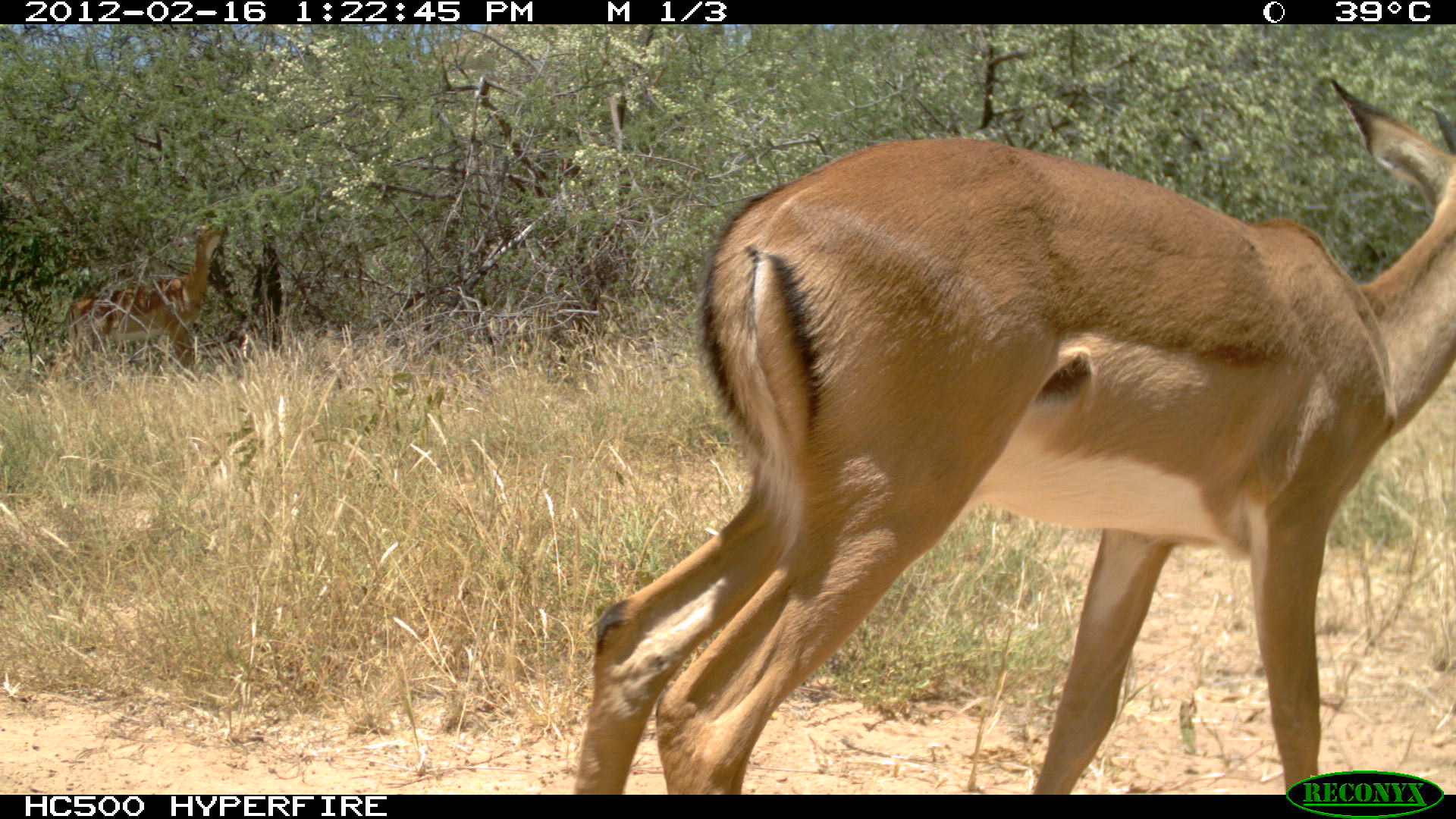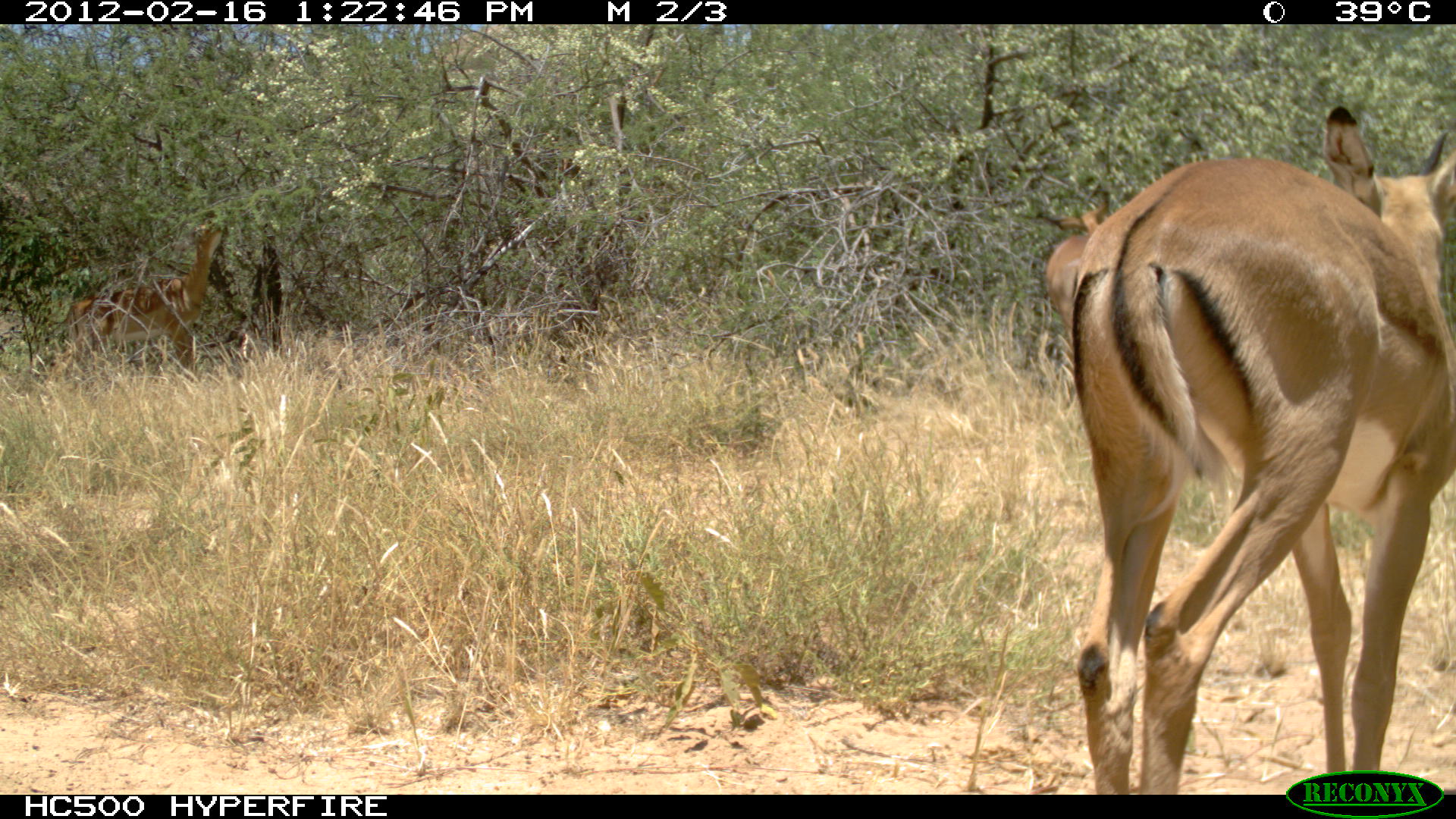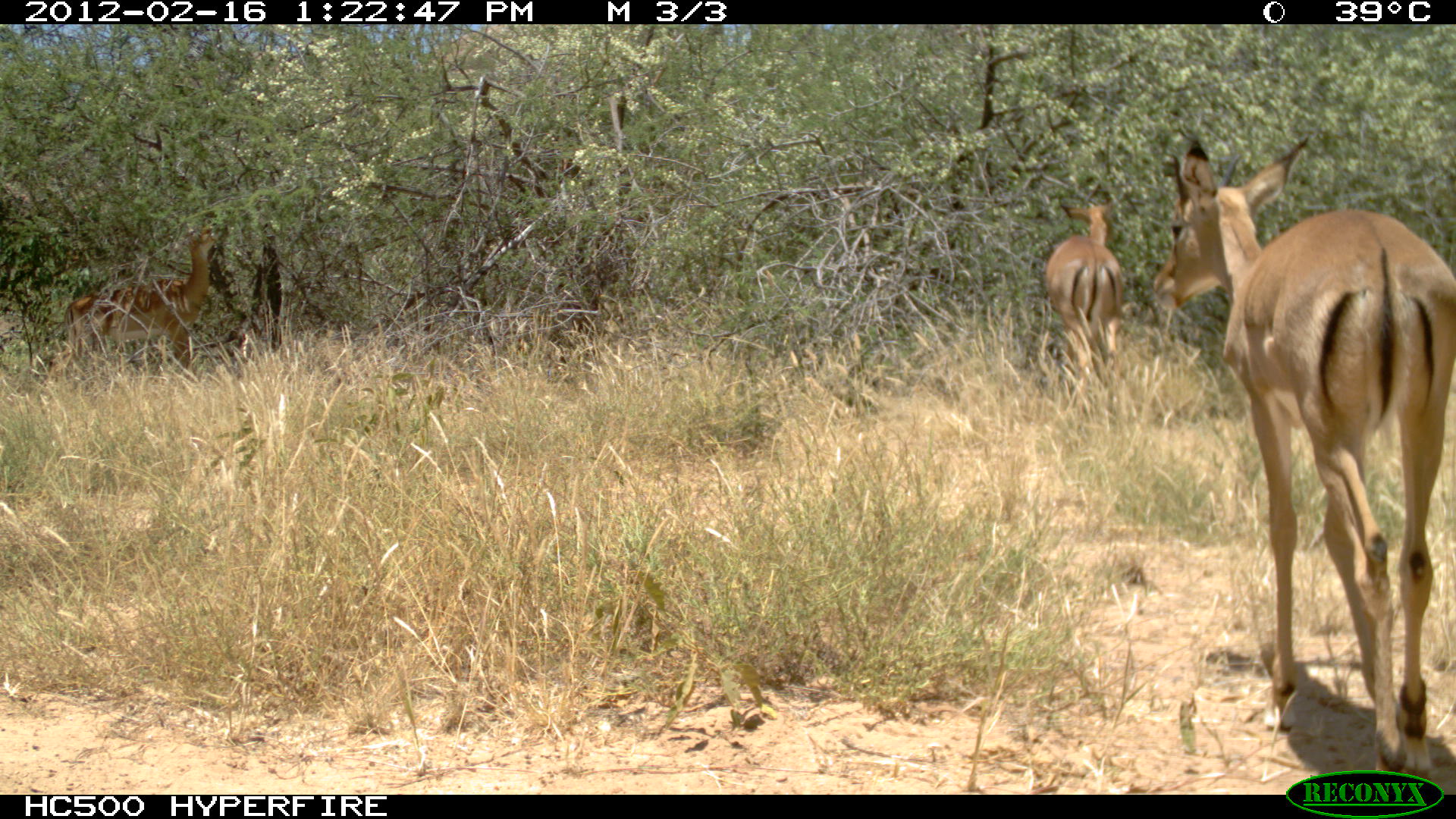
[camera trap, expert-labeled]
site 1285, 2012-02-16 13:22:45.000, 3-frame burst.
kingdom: Animalia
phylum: Chordata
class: Mammalia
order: Artiodactyla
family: Bovidae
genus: Aepyceros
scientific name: Aepyceros melampus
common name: impala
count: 2